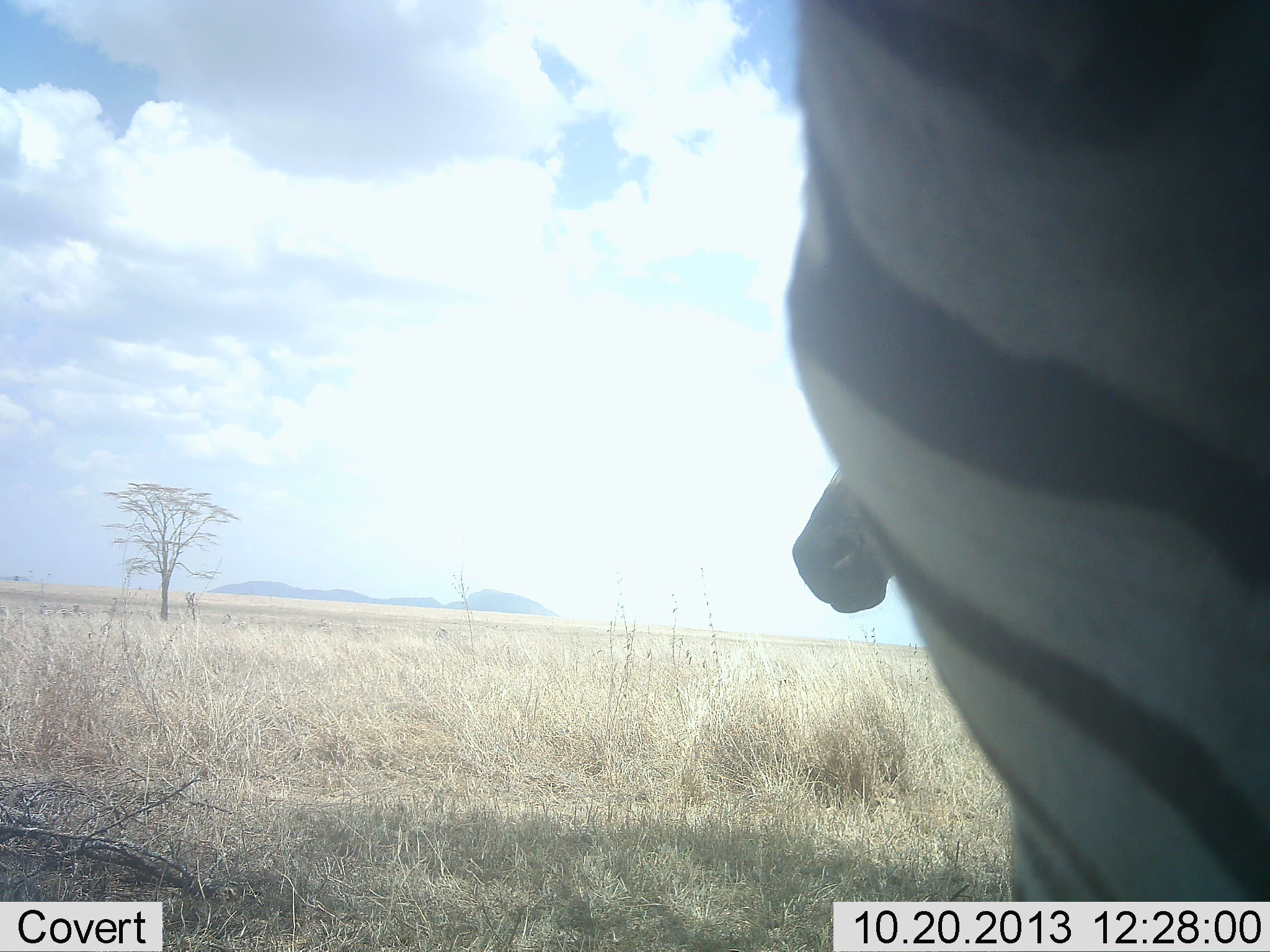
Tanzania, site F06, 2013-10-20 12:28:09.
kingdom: Animalia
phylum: Chordata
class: Mammalia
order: Perissodactyla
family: Equidae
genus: Equus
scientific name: Equus quagga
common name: plains zebra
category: zebra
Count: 2.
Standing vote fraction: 93%.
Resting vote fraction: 3%.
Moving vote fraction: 3%.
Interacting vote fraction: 3%.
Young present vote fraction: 0%.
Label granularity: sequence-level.